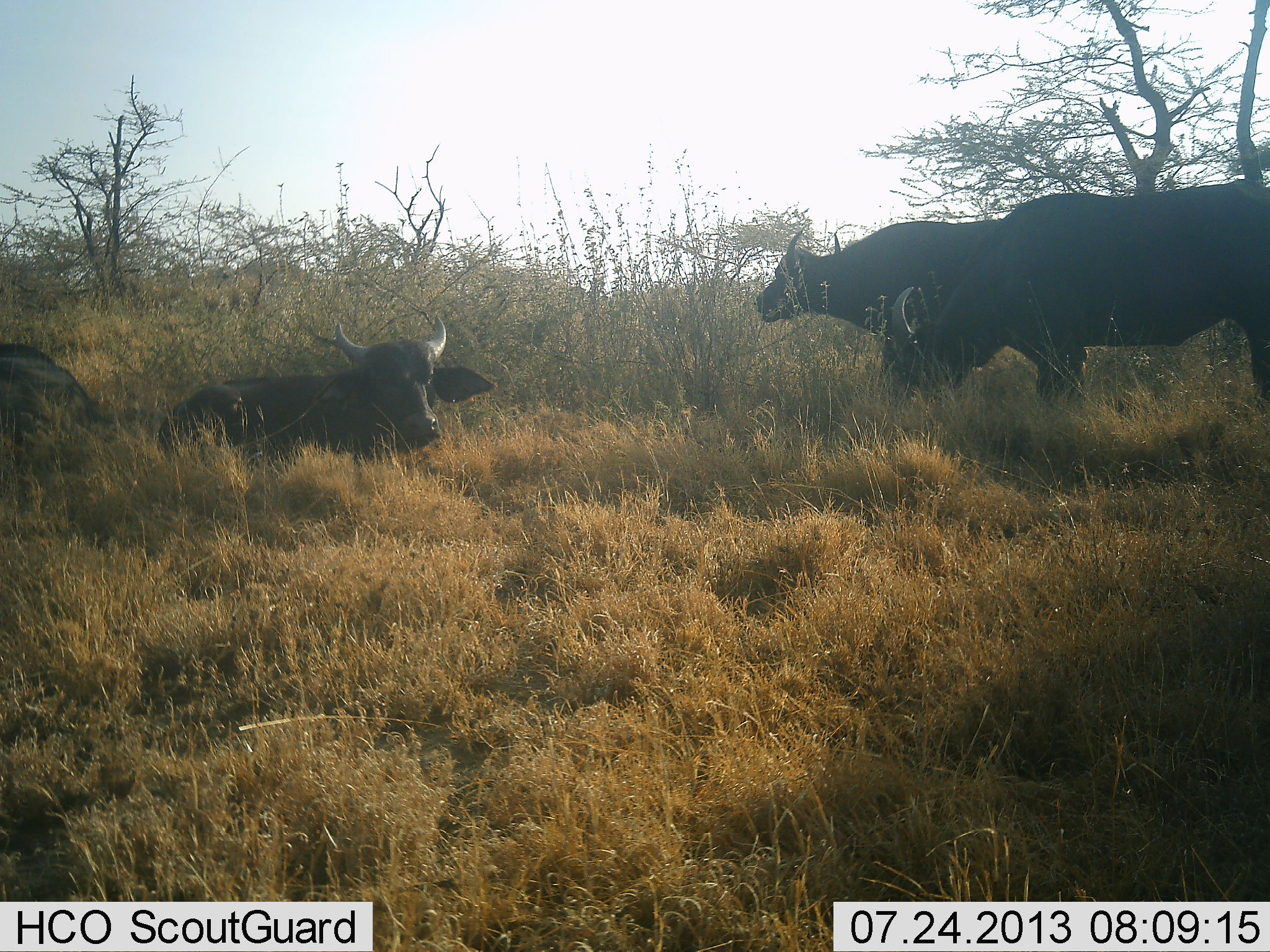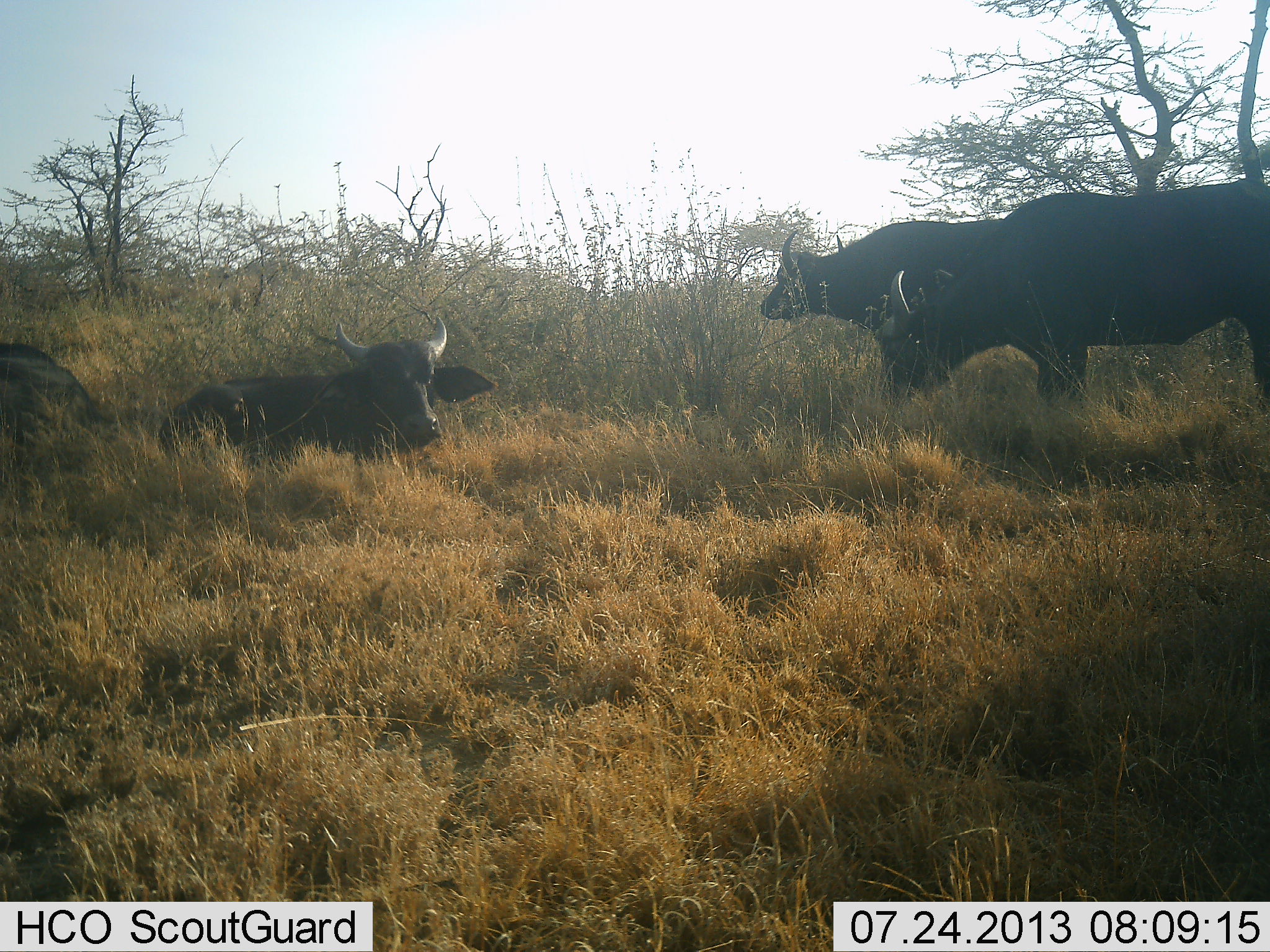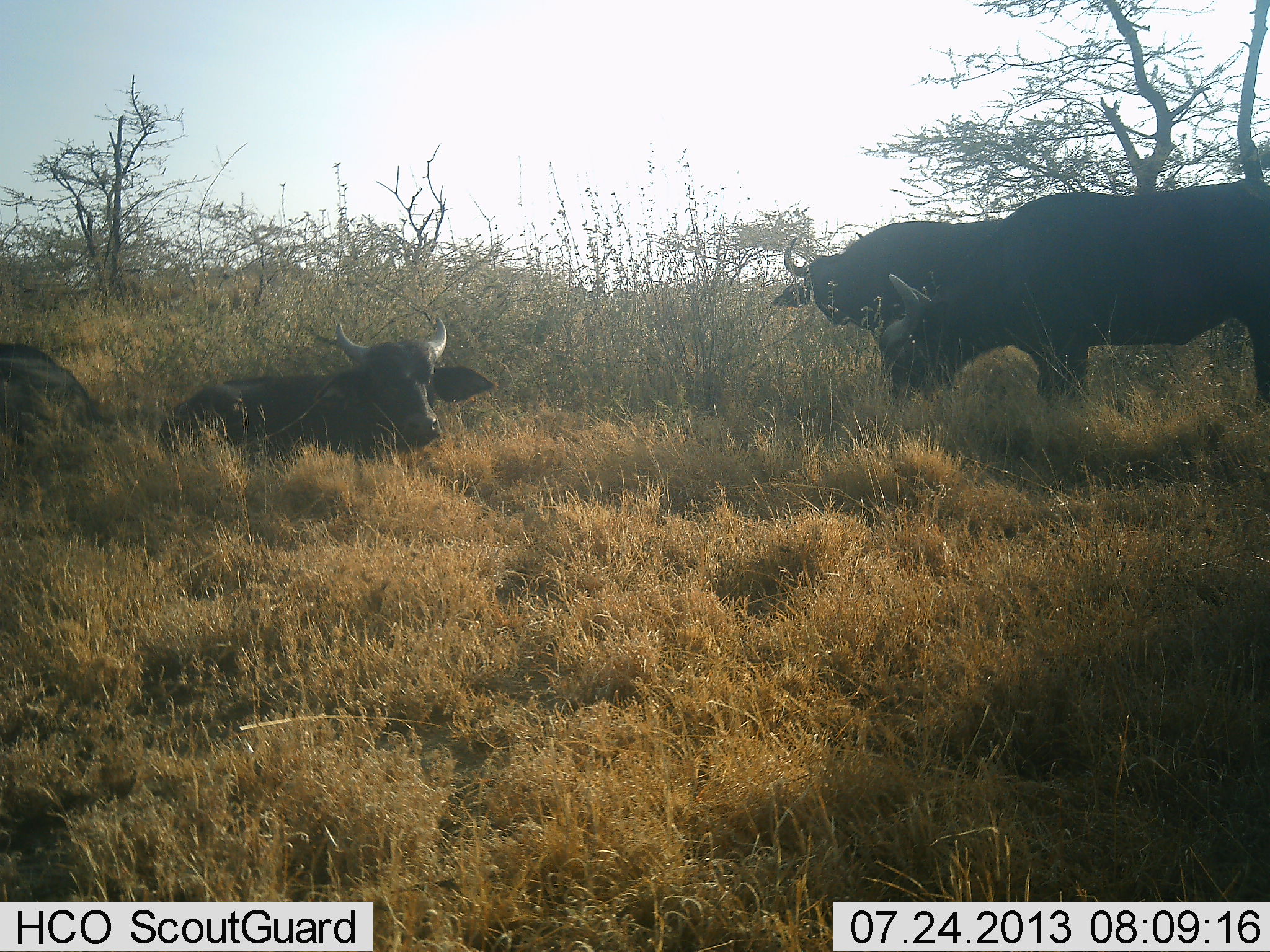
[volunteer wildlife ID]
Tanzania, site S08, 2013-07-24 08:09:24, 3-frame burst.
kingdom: Animalia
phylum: Chordata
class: Mammalia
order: Artiodactyla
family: Bovidae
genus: Syncerus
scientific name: Syncerus caffer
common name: cape buffalo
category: buffalo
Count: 4.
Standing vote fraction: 80%.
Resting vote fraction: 100%.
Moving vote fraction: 0%.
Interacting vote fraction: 0%.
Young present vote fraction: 0%.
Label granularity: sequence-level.